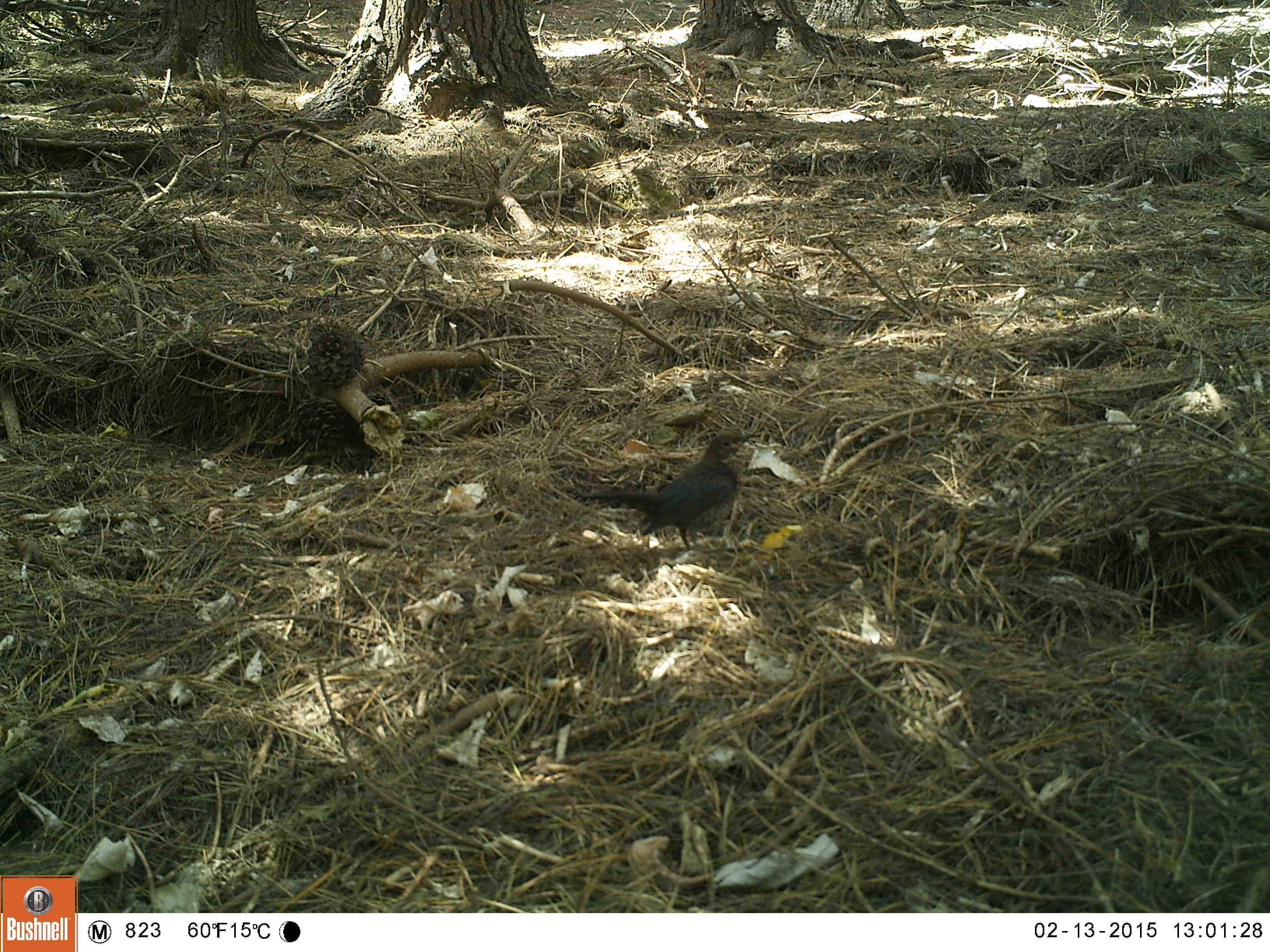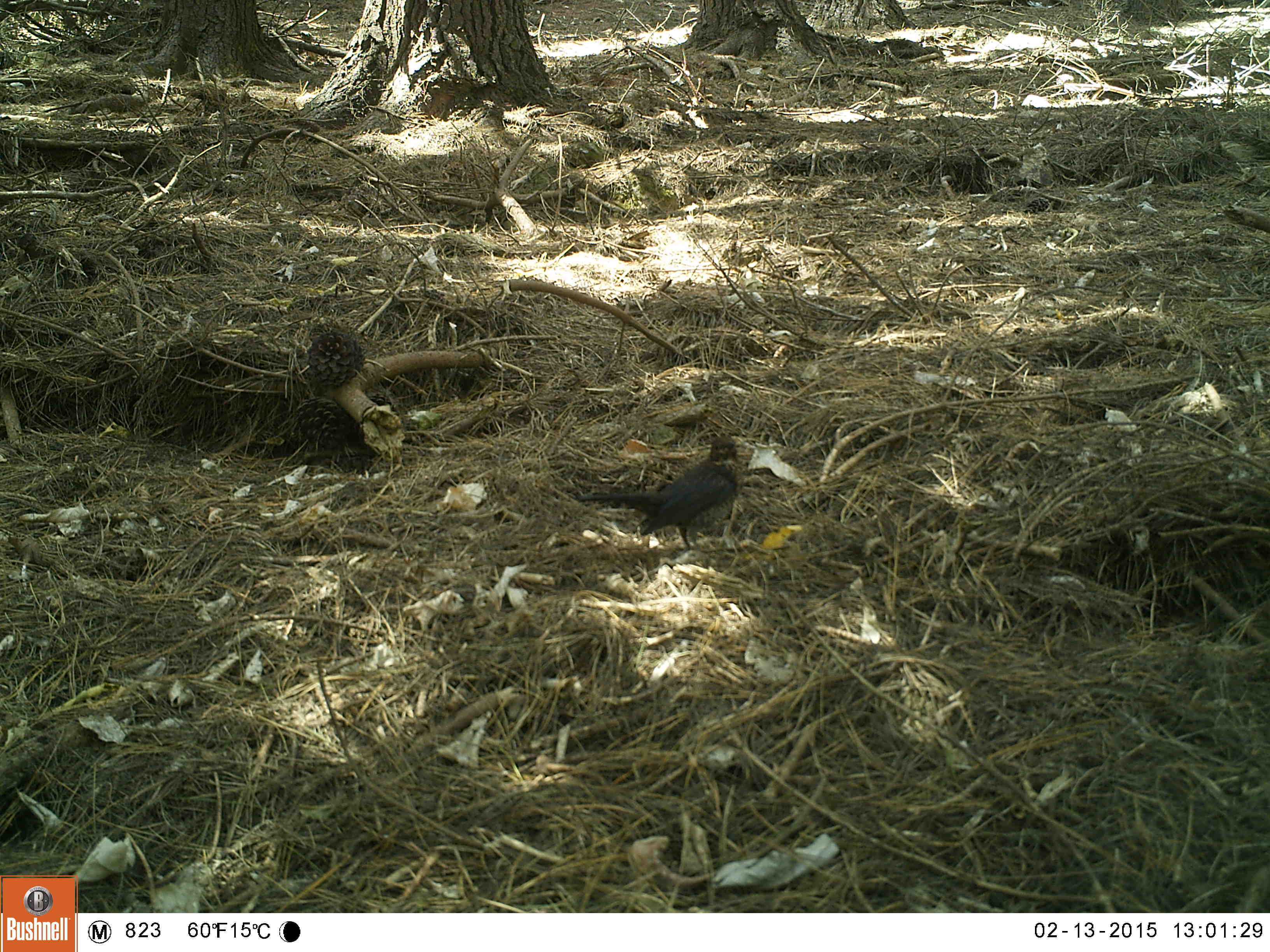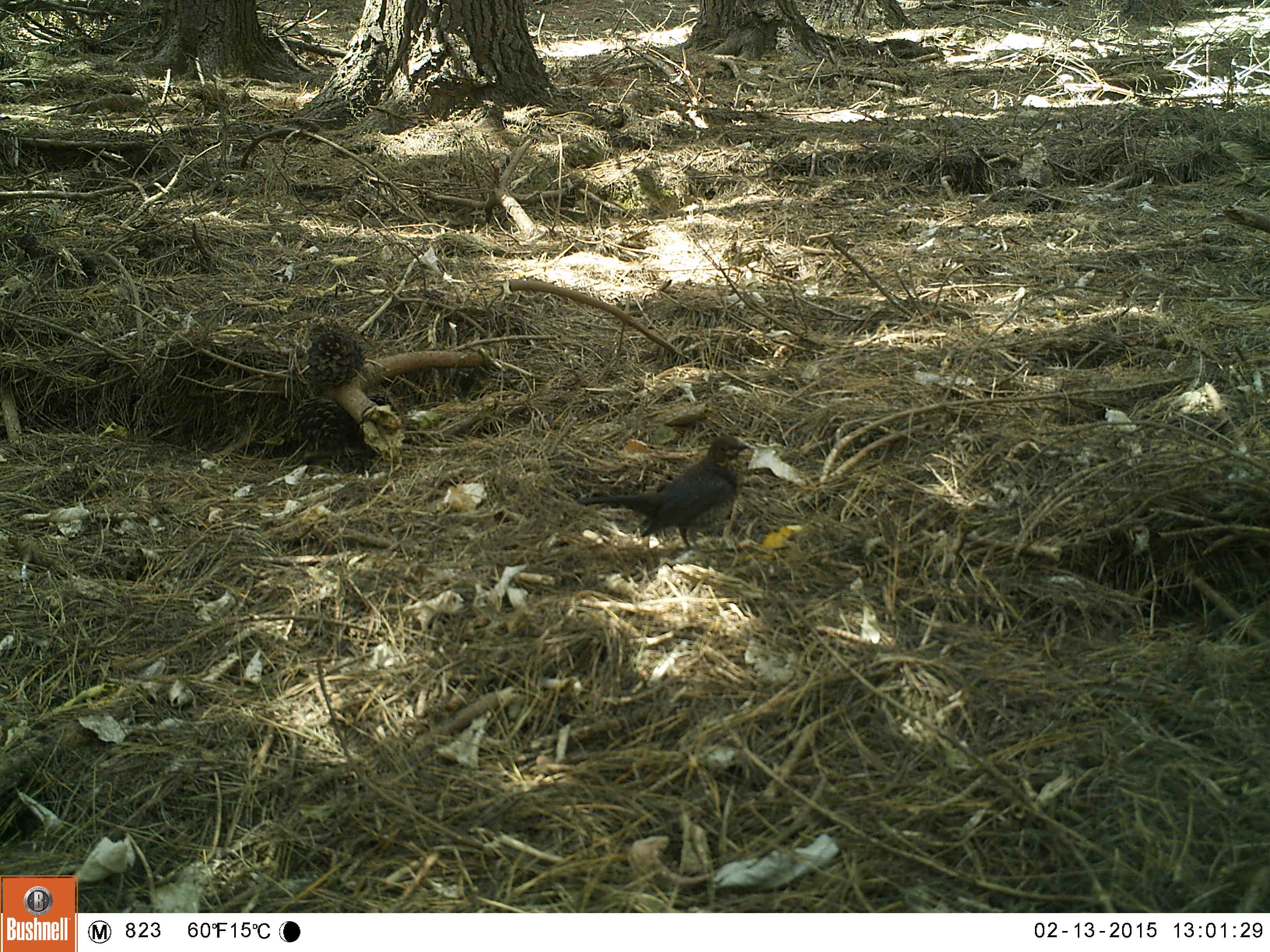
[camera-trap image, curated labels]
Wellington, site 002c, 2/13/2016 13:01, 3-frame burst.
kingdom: Animalia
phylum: Chordata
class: Aves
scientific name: Aves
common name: bird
Bird (Aves).